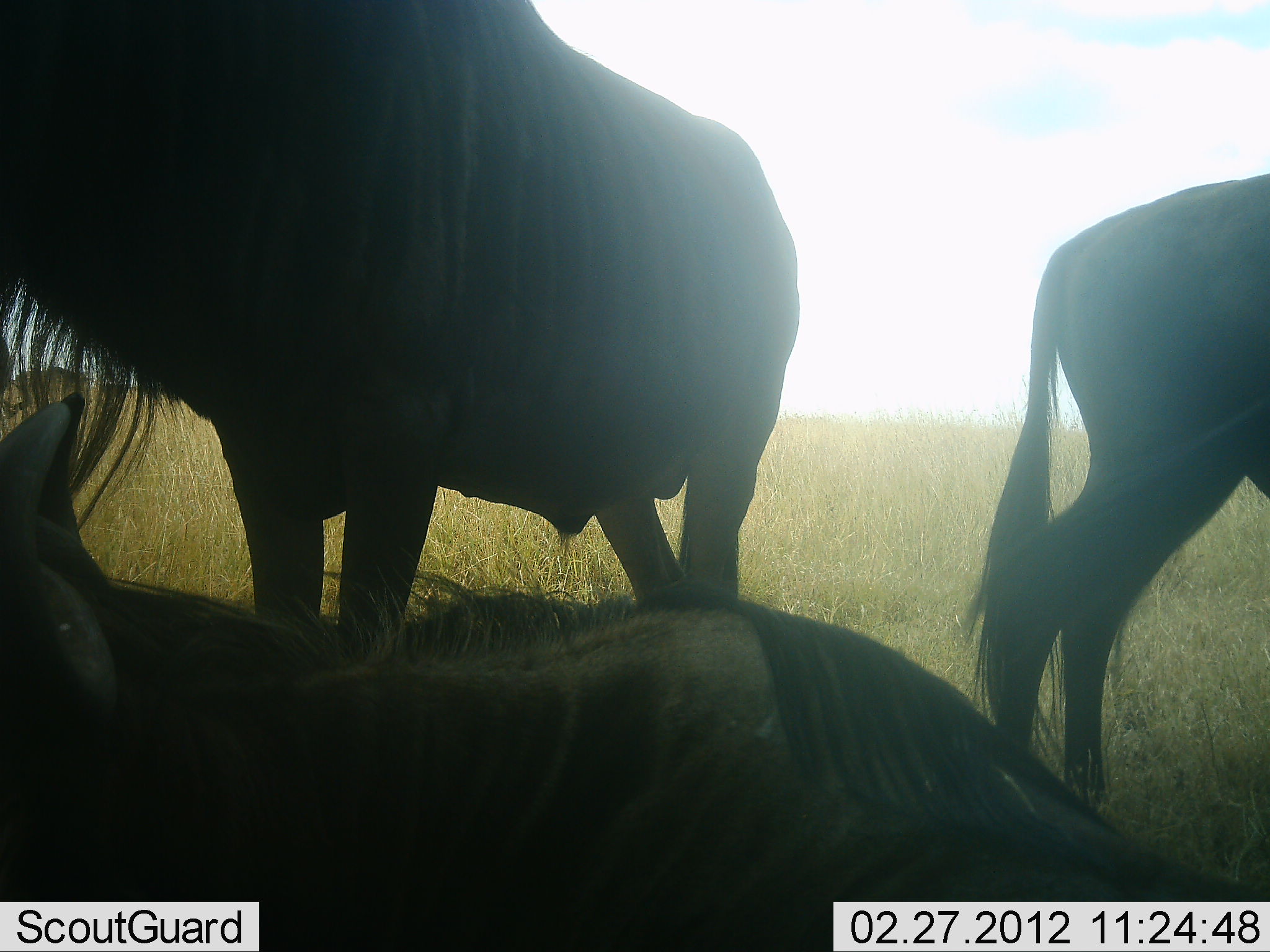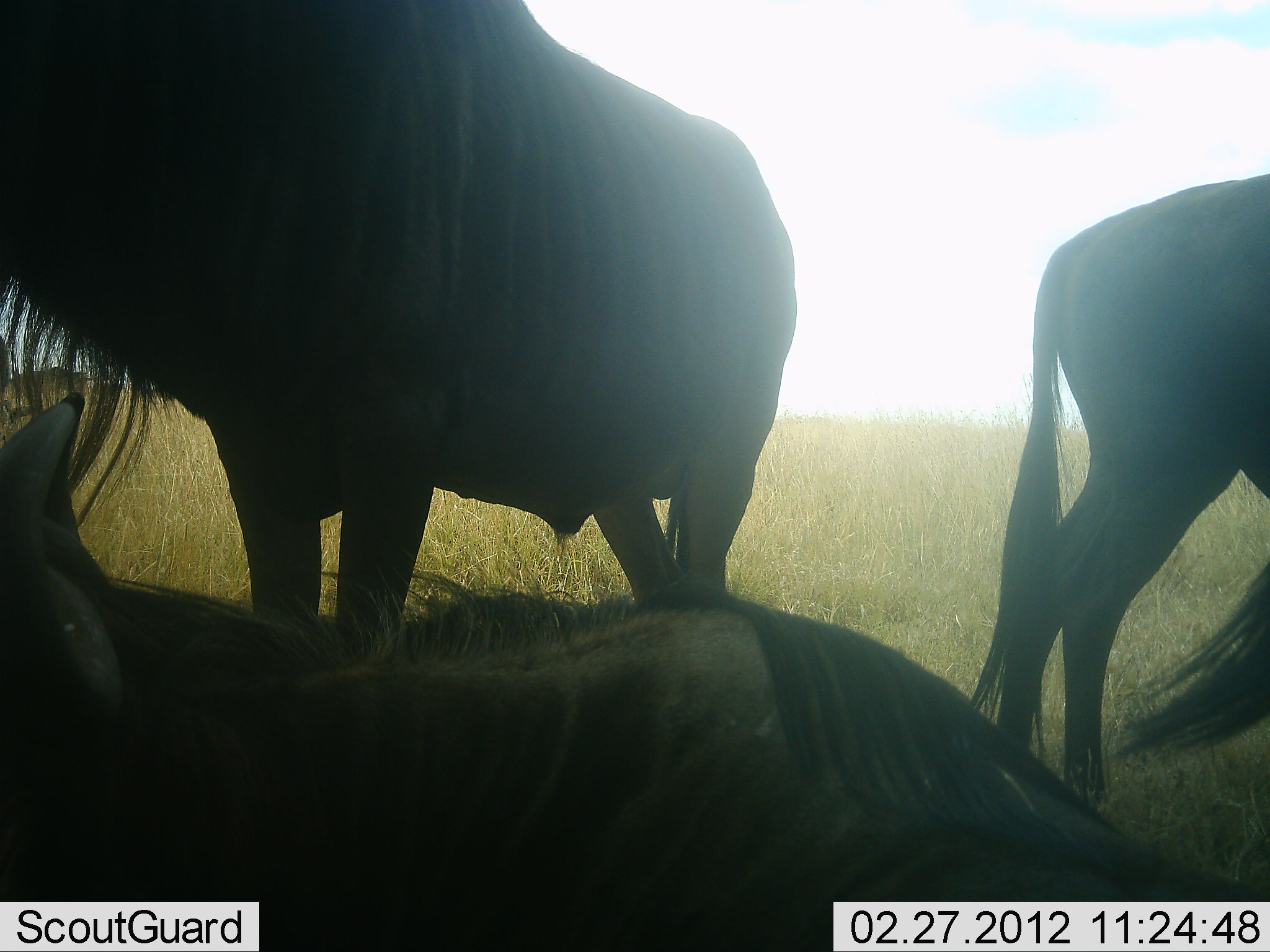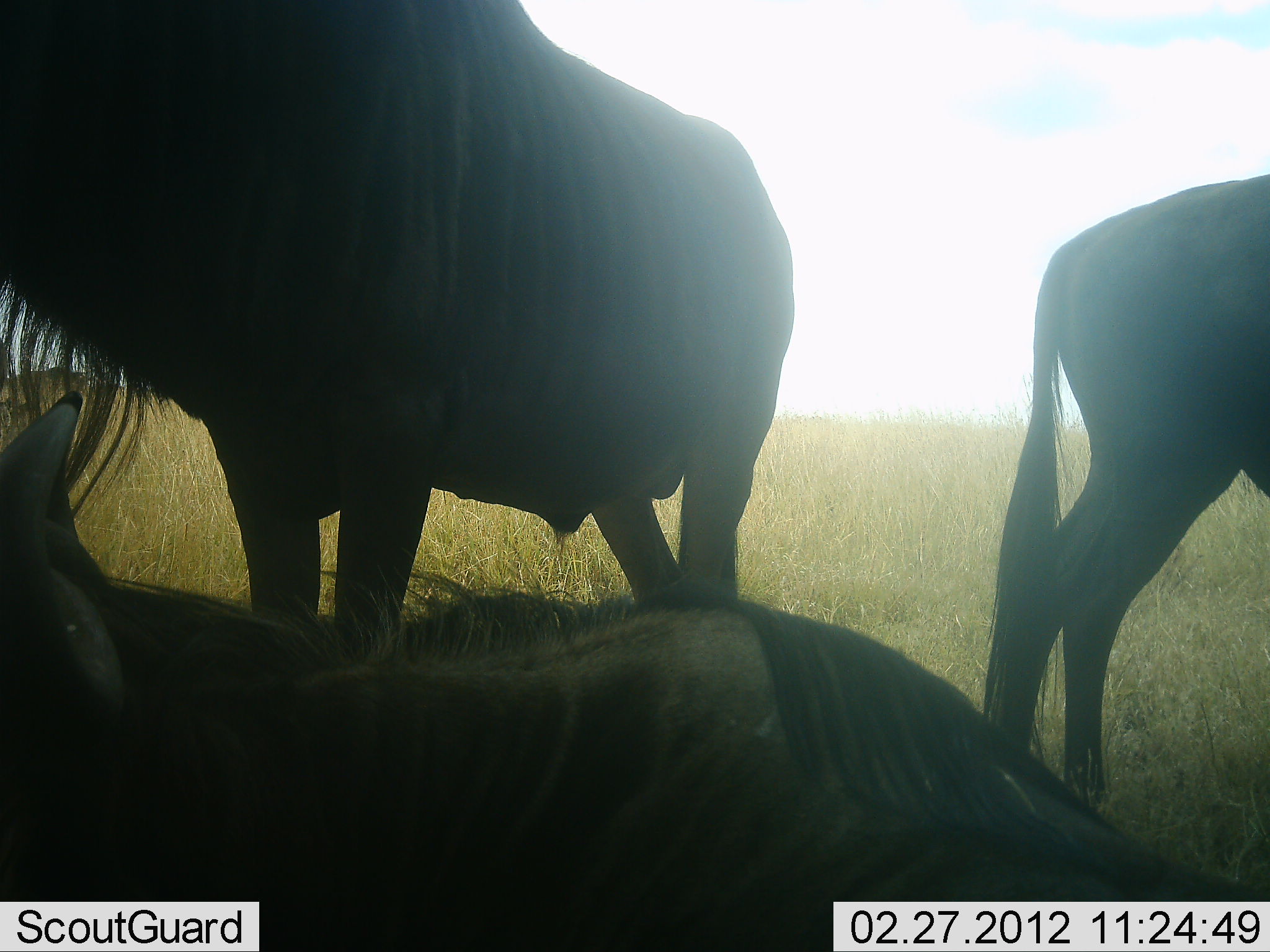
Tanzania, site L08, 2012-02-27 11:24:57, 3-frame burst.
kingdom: Animalia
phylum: Chordata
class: Mammalia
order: Artiodactyla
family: Bovidae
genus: Connochaetes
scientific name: Connochaetes taurinus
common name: blue wildebeest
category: wildebeest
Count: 3.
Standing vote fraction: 88%.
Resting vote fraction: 92%.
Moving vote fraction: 0%.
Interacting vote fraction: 0%.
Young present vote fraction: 0%.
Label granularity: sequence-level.